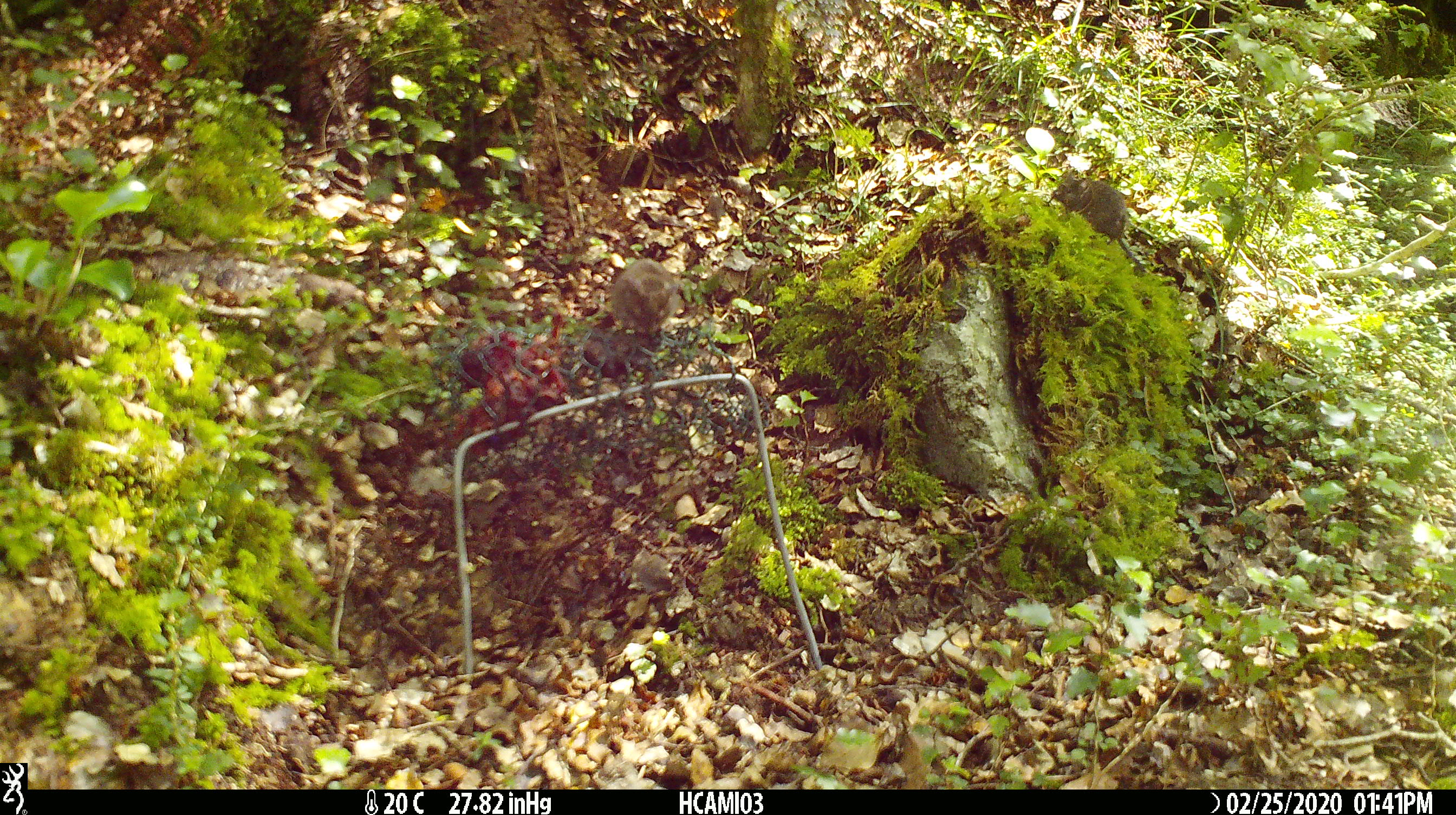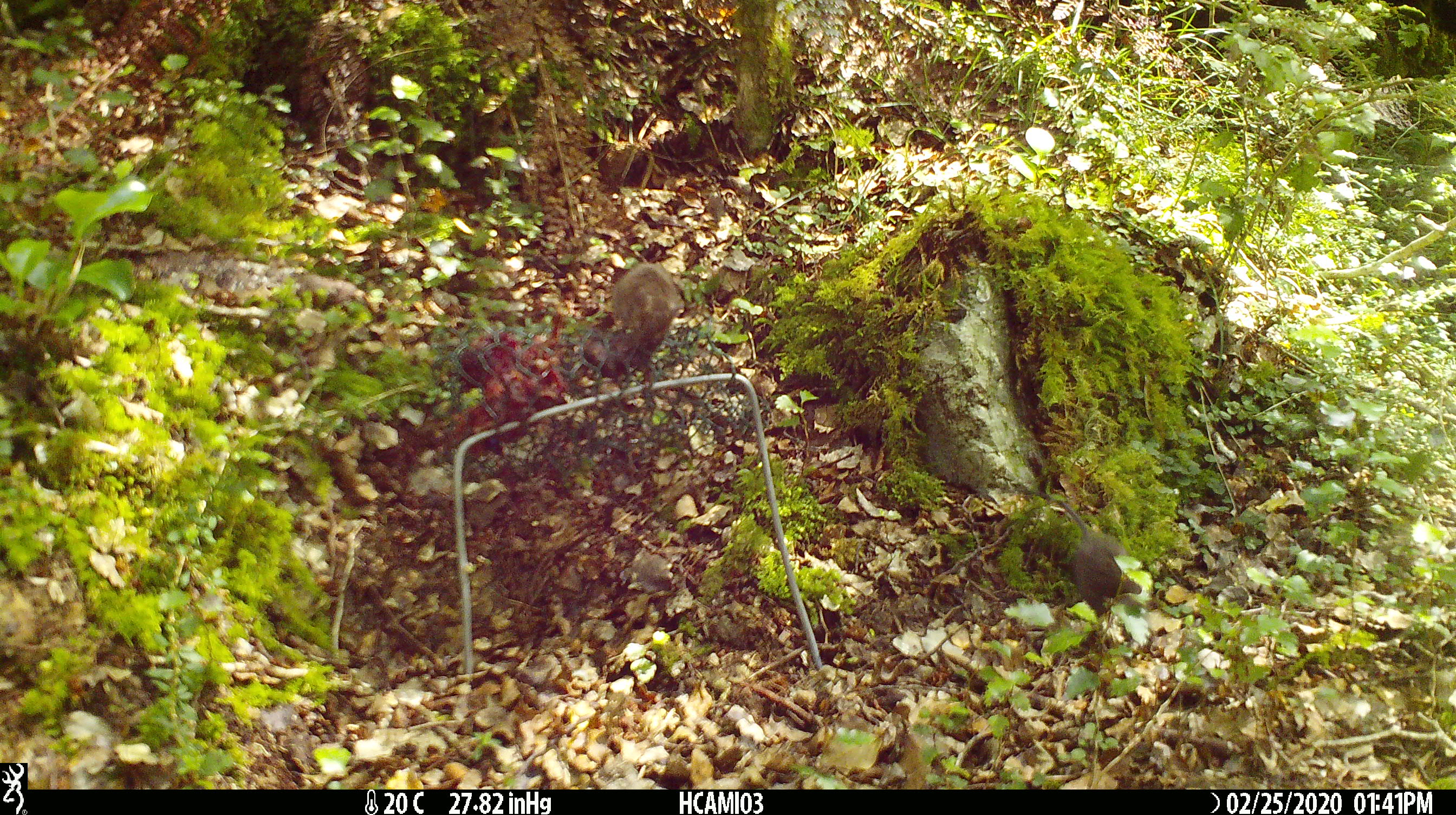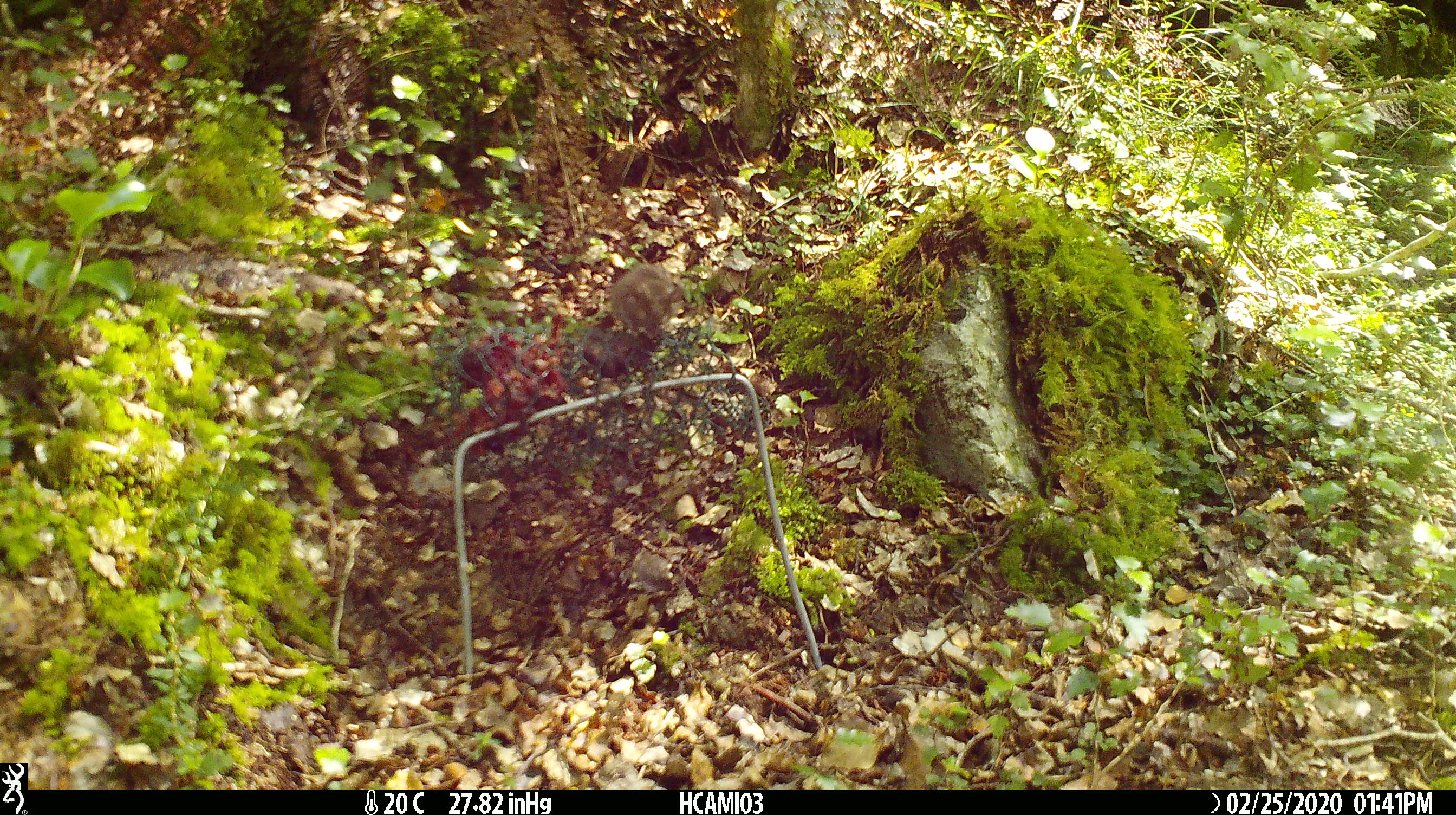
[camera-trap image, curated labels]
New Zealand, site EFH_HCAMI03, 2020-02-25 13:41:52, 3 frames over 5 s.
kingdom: Animalia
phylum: Chordata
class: Mammalia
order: Rodentia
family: Muridae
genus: Mus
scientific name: Mus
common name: mouse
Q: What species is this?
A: Mouse (Mus).